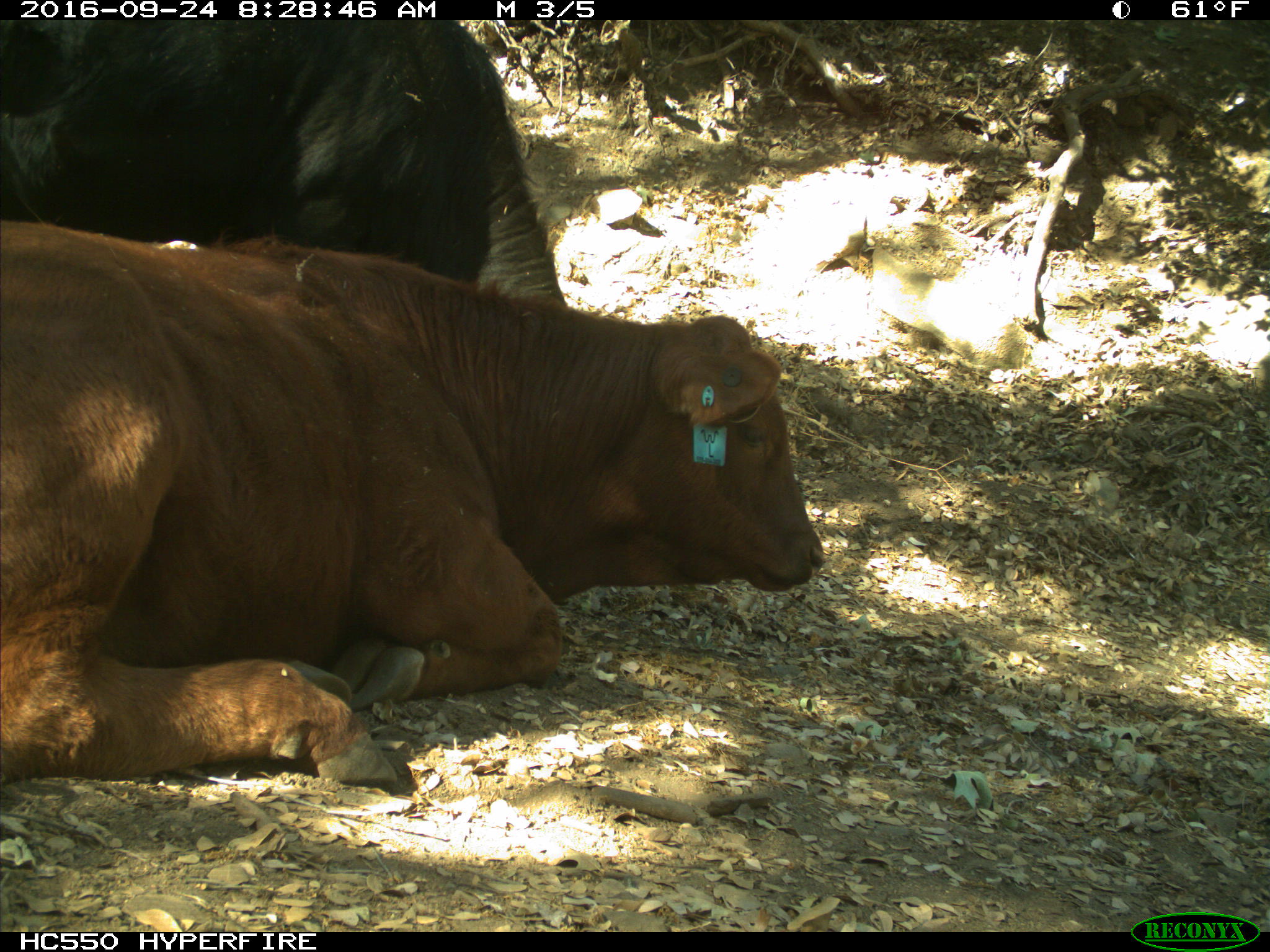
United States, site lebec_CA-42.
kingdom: Animalia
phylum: Chordata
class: Mammalia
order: Artiodactyla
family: Bovidae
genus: Bos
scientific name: Bos taurus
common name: domestic cow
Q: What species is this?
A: Bos taurus (domestic cow).